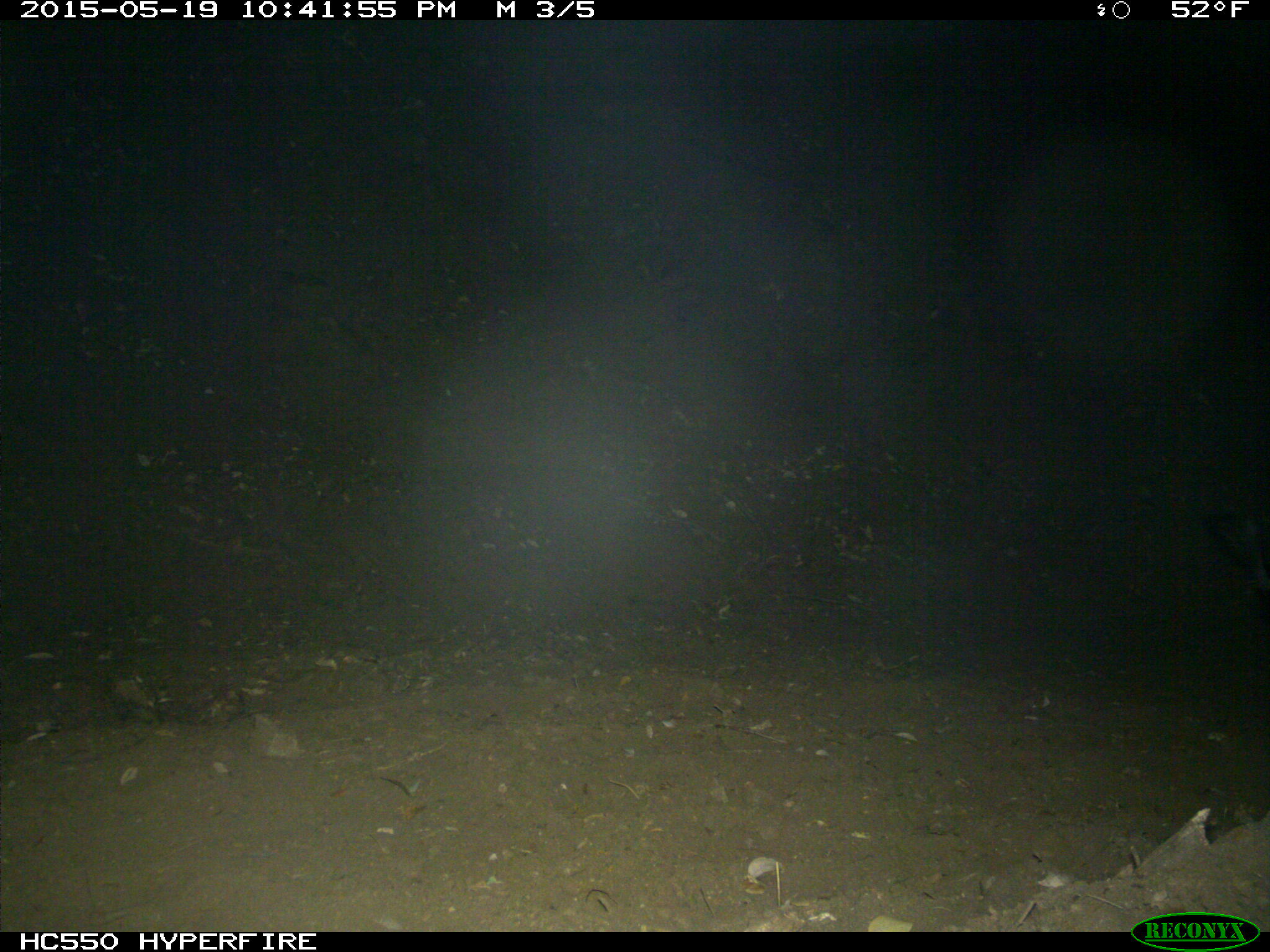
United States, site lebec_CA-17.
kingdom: Animalia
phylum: Chordata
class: Mammalia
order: Carnivora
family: Mephitidae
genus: Mephitis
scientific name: Mephitis mephitis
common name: striped skunk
Mephitis mephitis (striped skunk).